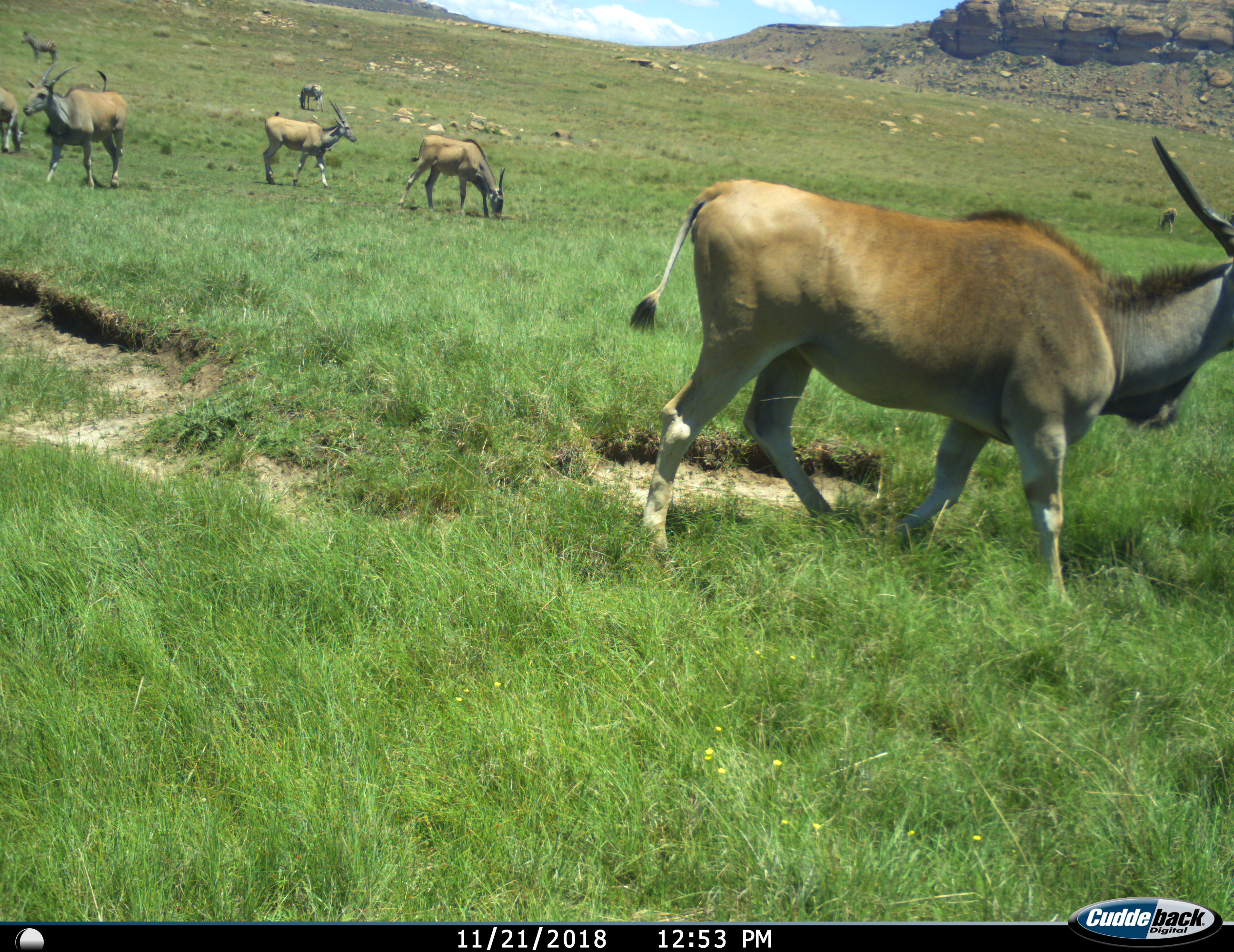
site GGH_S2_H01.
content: unidentified animal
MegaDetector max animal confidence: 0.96